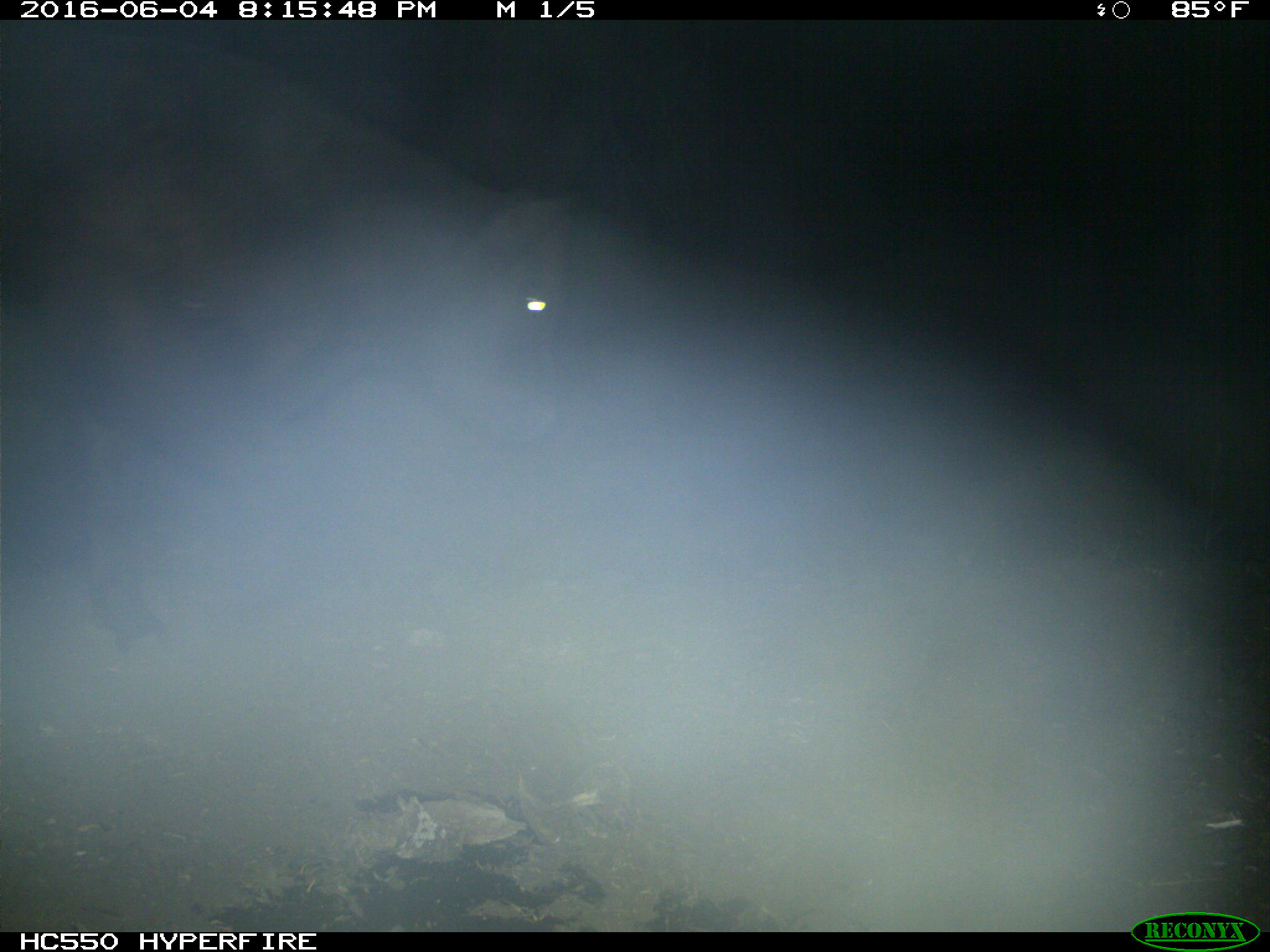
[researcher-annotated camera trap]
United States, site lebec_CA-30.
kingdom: Animalia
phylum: Chordata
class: Mammalia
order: Artiodactyla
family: Bovidae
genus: Bos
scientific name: Bos taurus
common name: domestic cow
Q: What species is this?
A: Bos taurus (domestic cow).